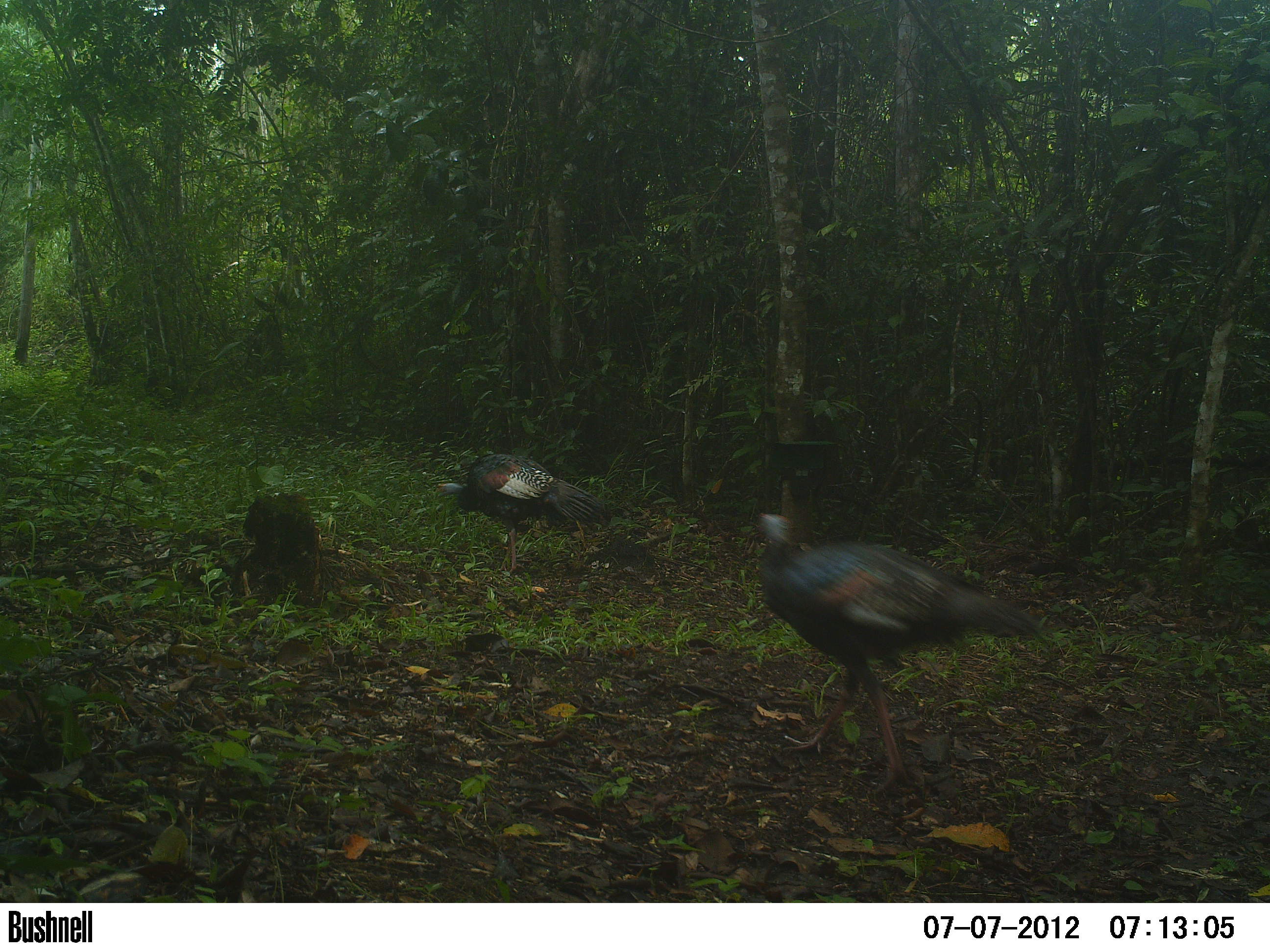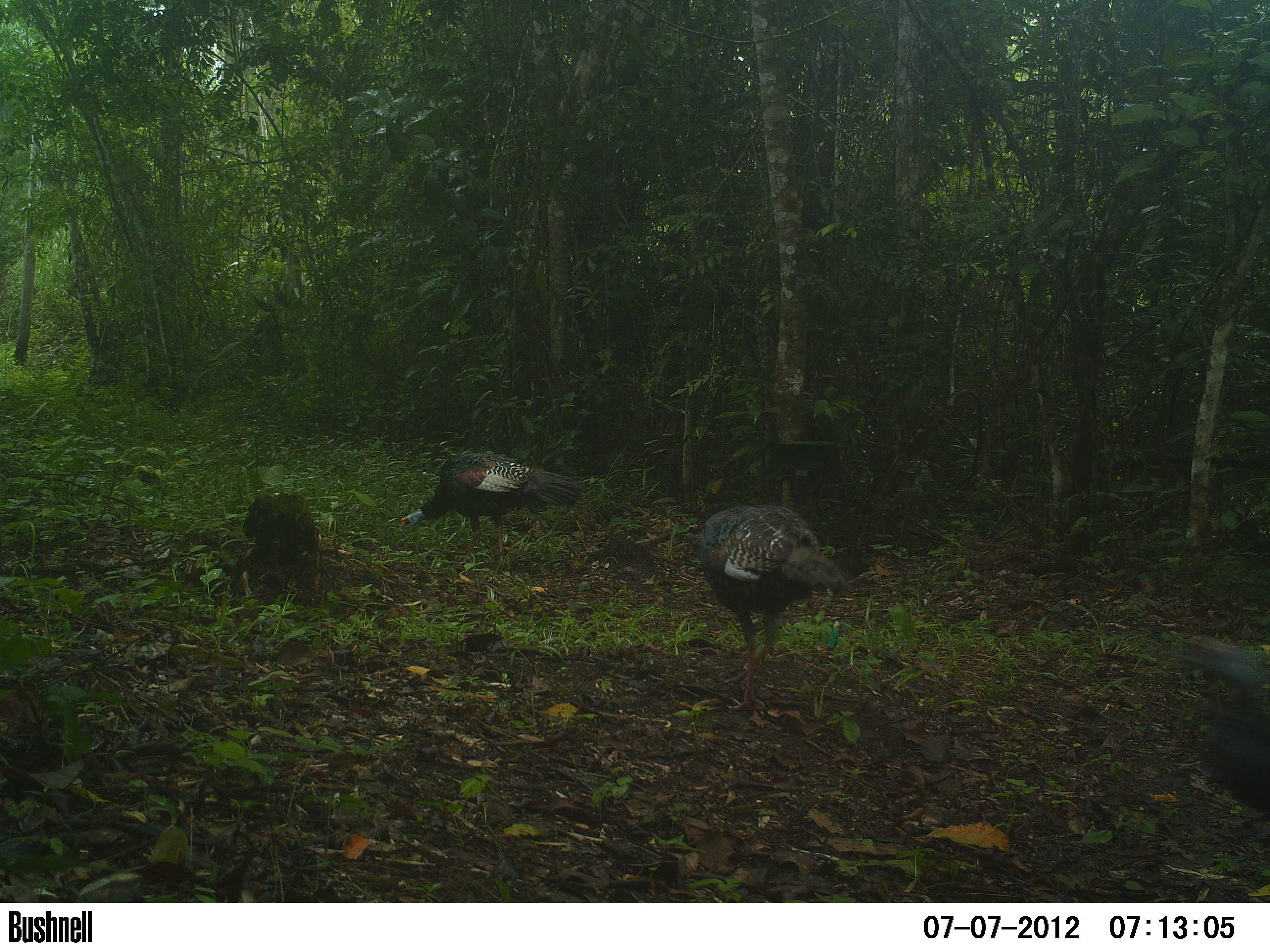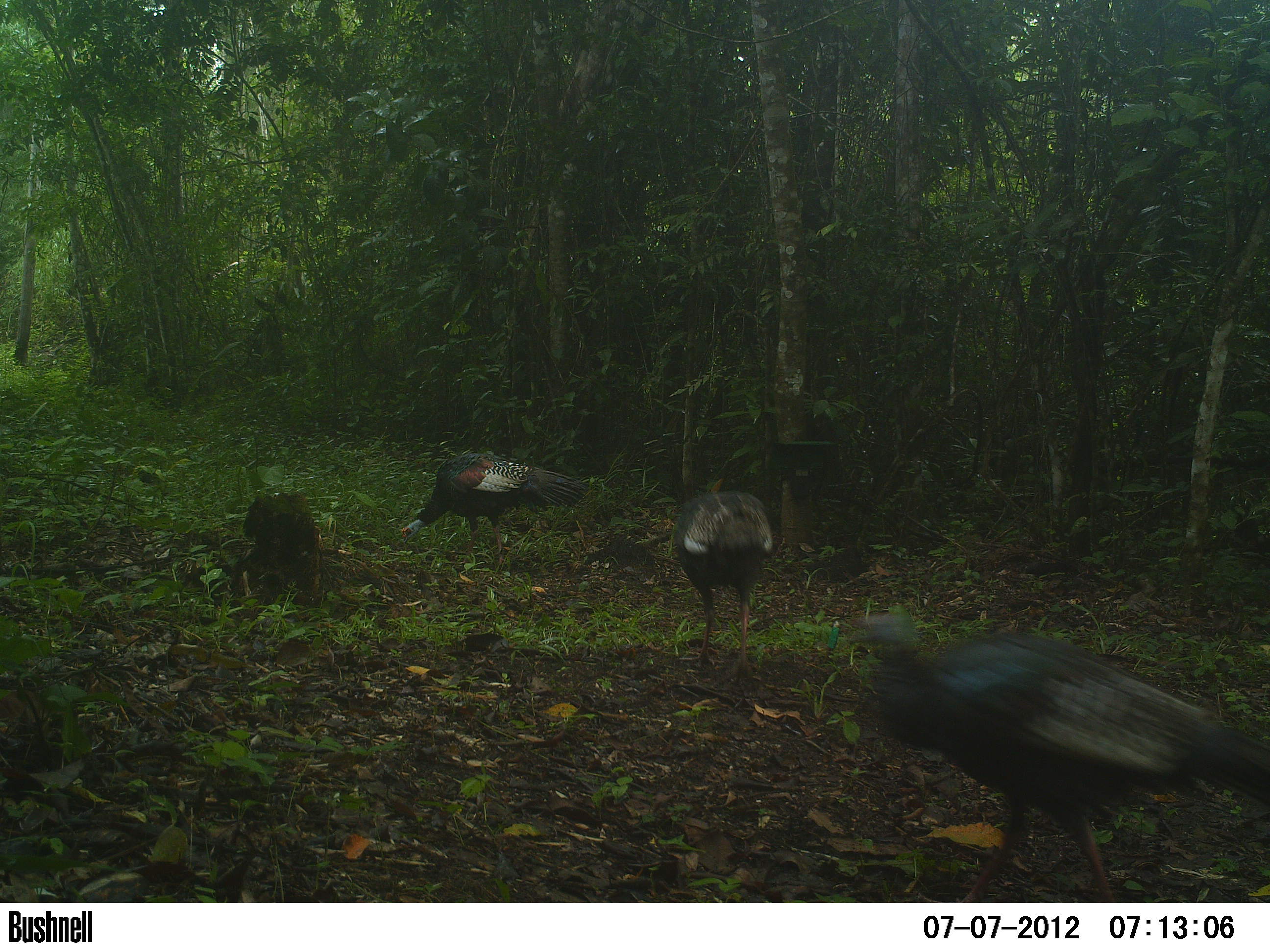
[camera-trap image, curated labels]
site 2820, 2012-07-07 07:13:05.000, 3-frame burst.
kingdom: Animalia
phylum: Chordata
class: Aves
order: Galliformes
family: Phasianidae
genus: Meleagris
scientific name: Meleagris ocellata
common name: ocellated turkey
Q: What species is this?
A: Meleagris ocellata (ocellated turkey).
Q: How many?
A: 3.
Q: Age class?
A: Adult.